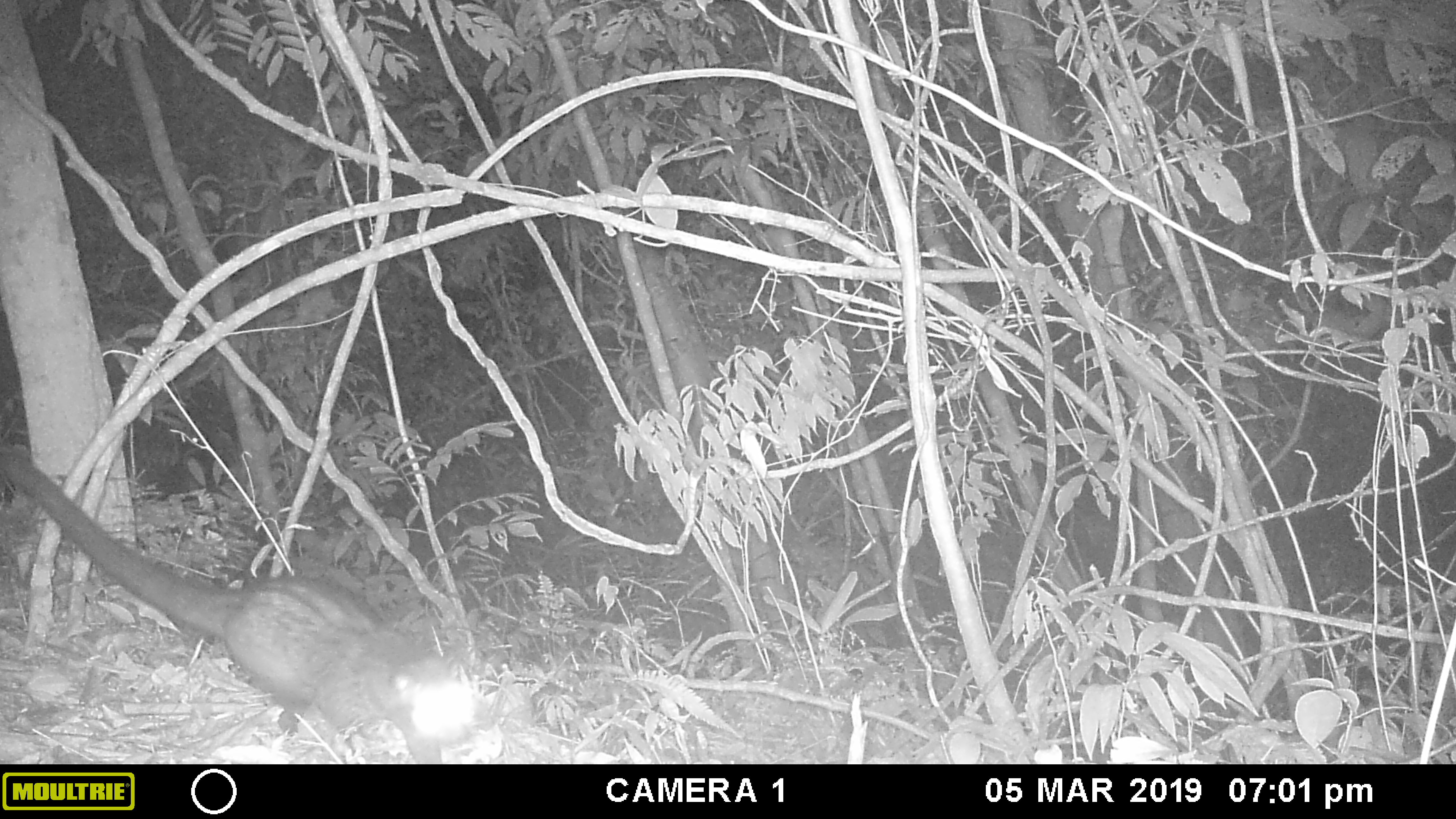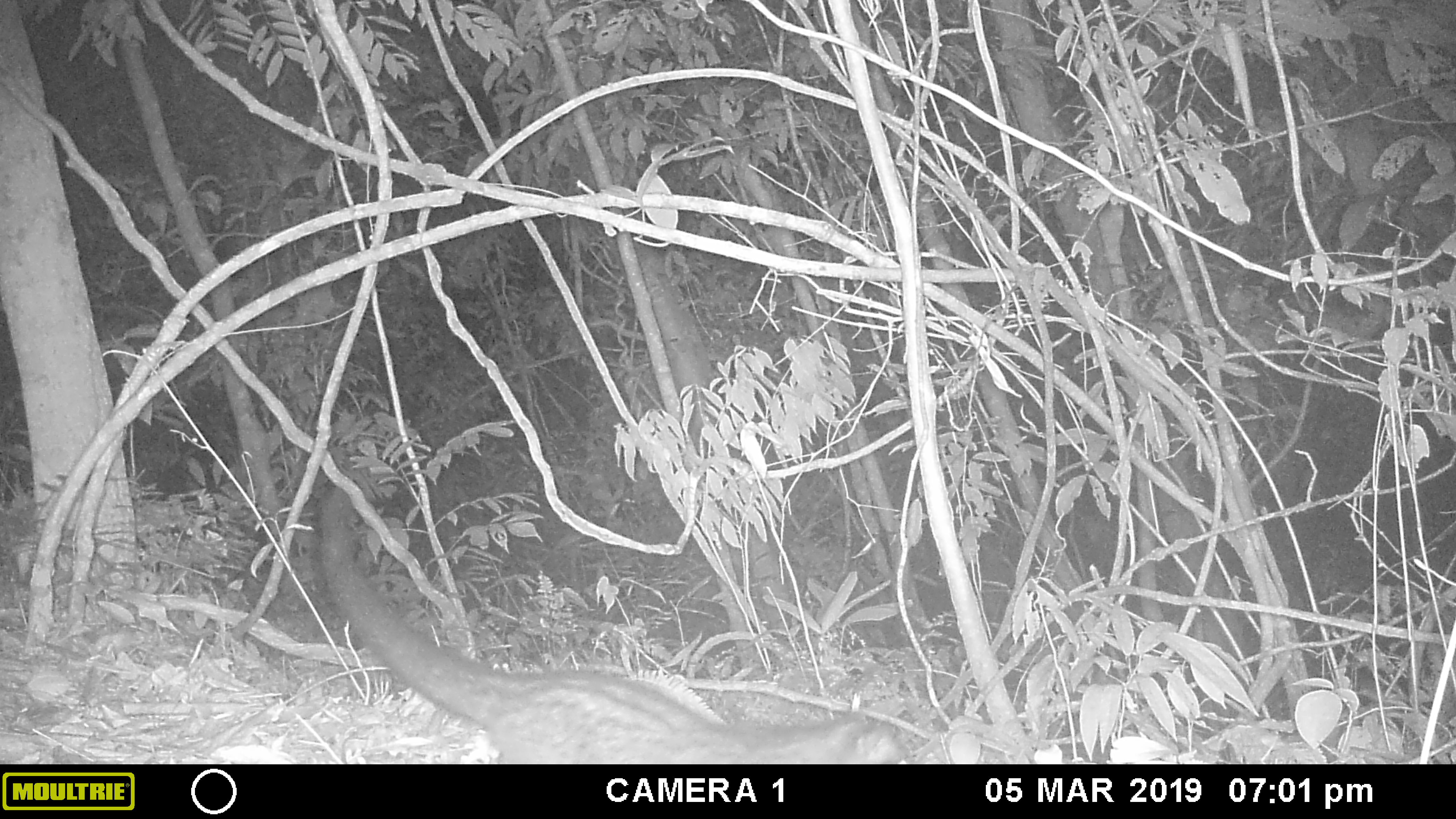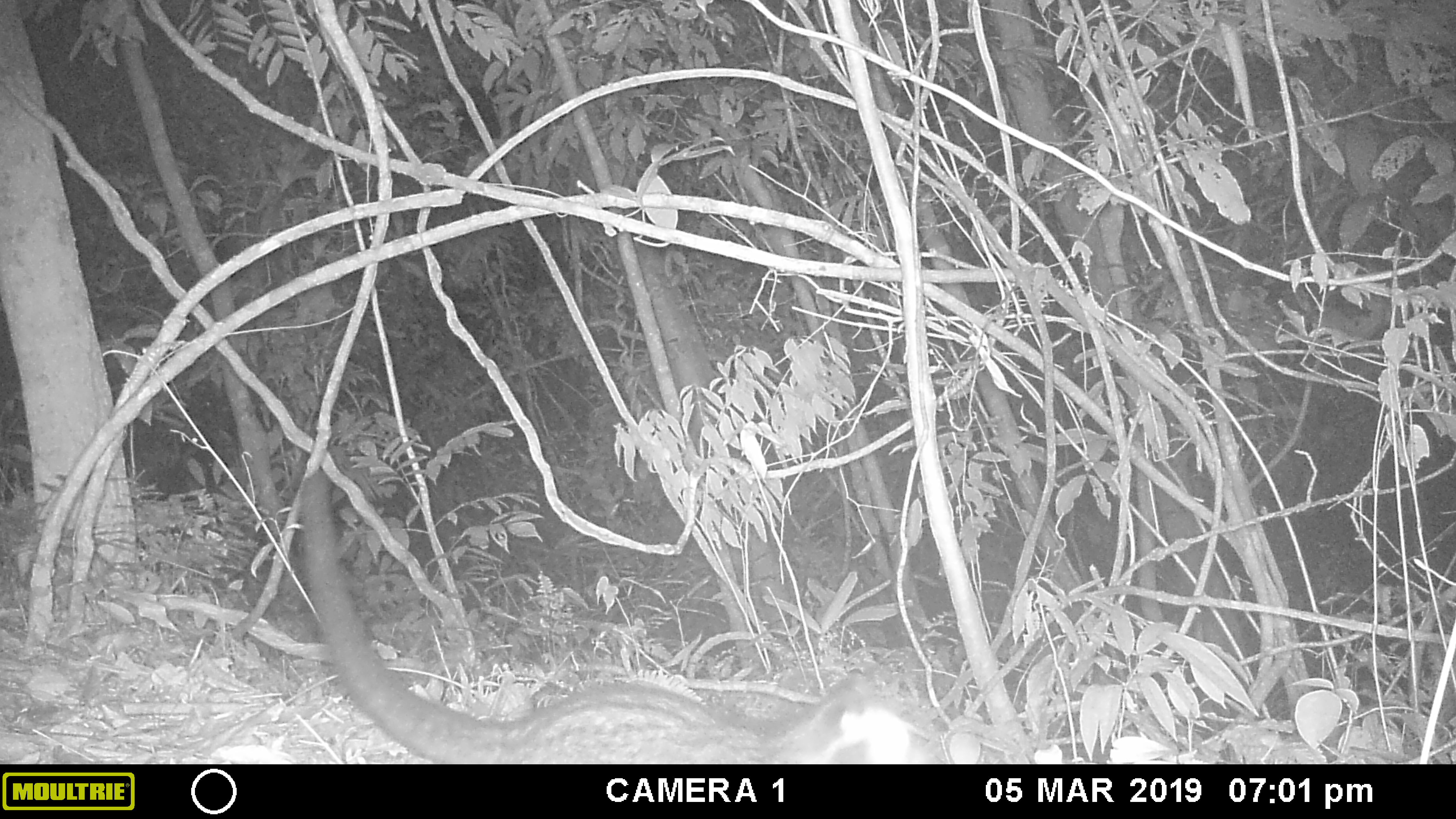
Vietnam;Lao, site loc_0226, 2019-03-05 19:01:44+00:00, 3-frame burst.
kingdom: Animalia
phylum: Chordata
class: Mammalia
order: Carnivora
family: Viverridae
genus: Paradoxurus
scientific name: Paradoxurus hermaphroditus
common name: common palm civet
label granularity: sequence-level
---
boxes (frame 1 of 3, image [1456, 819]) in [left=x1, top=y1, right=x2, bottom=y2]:
common palm civet: [left=0, top=444, right=475, bottom=764]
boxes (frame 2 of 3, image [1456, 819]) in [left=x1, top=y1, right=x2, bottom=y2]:
common palm civet: [left=317, top=486, right=907, bottom=764]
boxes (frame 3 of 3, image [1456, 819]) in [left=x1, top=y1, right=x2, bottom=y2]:
common palm civet: [left=299, top=469, right=913, bottom=764]